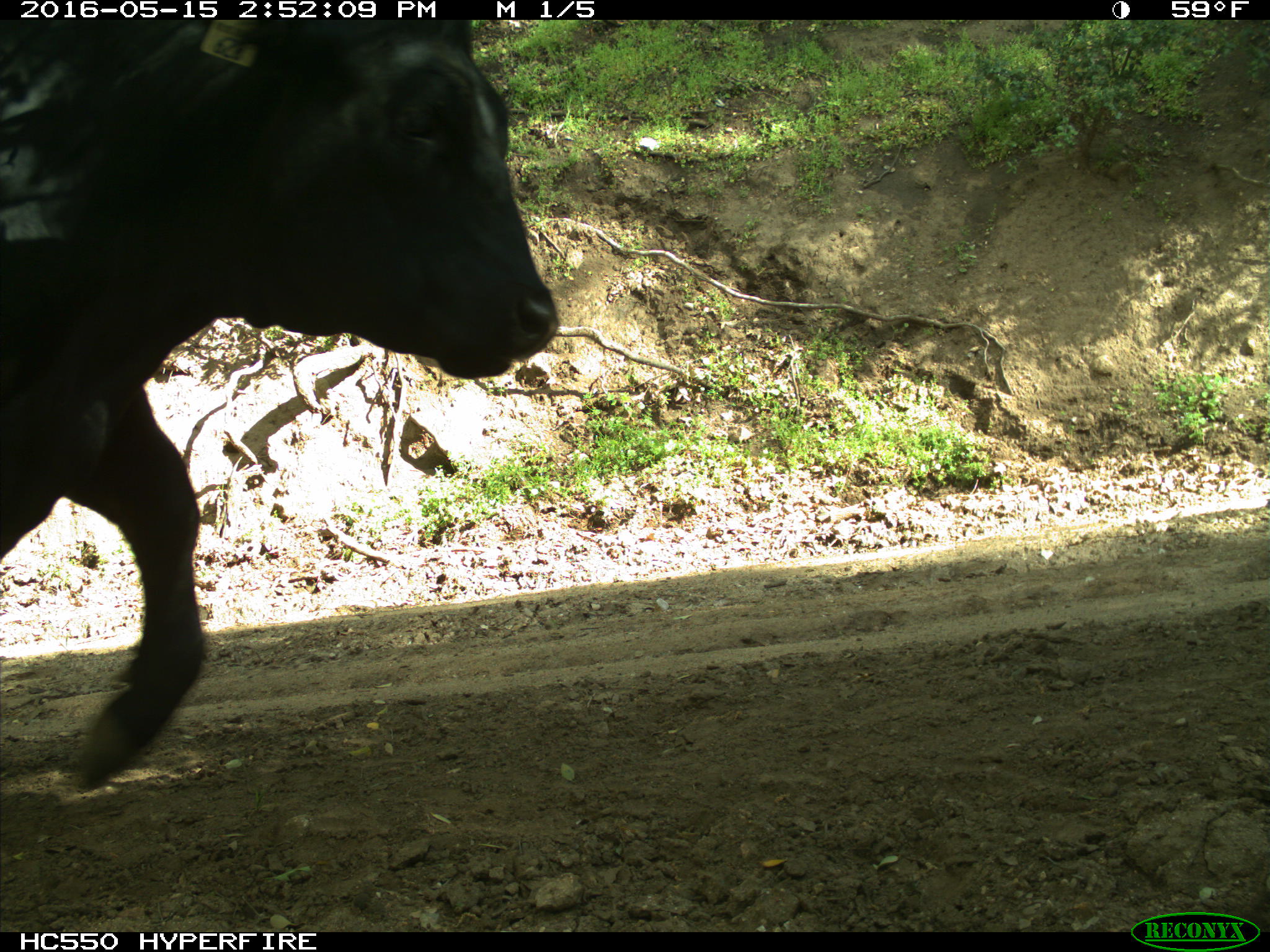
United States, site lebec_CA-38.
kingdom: Animalia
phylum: Chordata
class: Mammalia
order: Artiodactyla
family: Bovidae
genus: Bos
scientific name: Bos taurus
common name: domestic cow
Bos taurus (domestic cow).